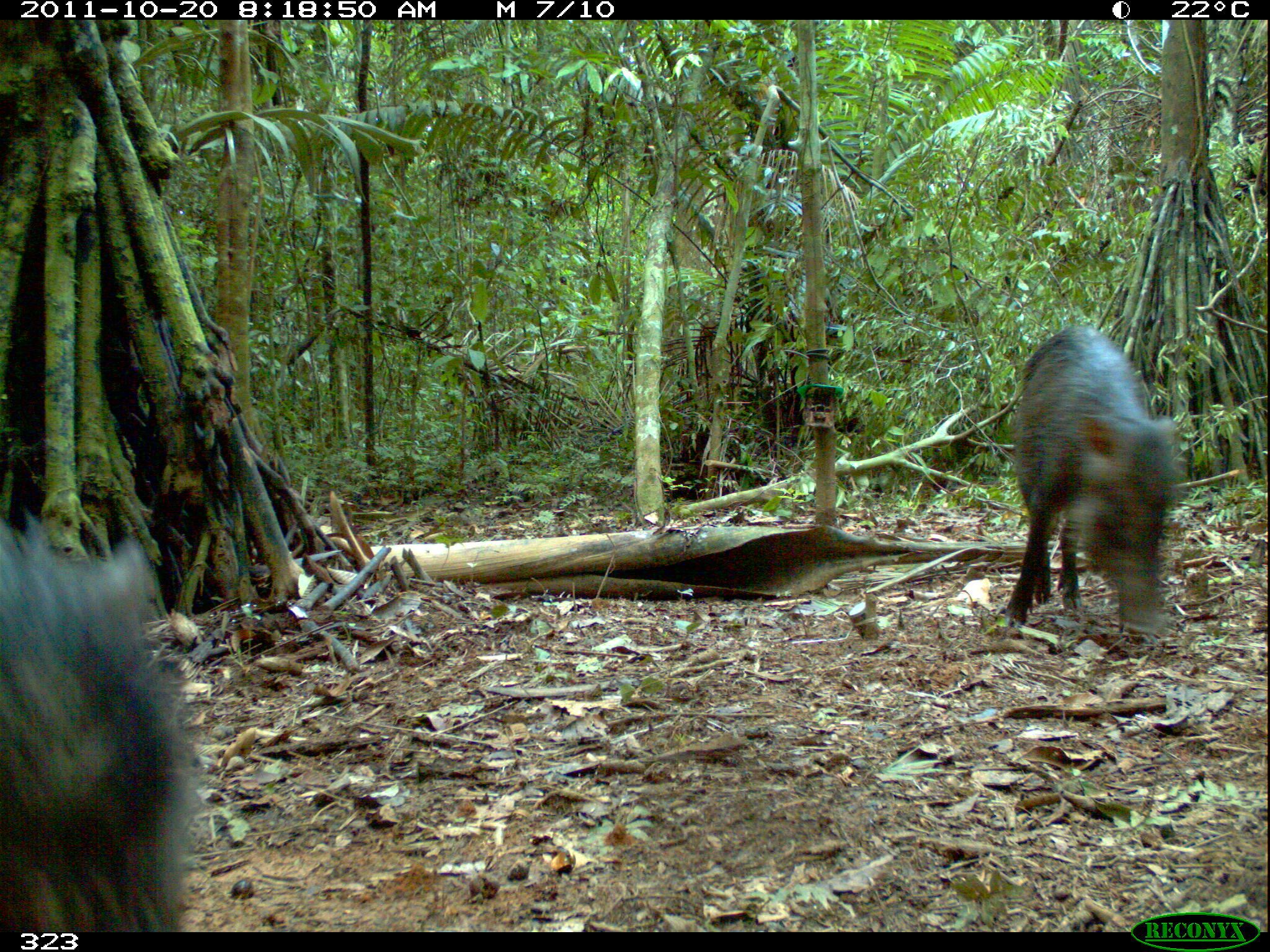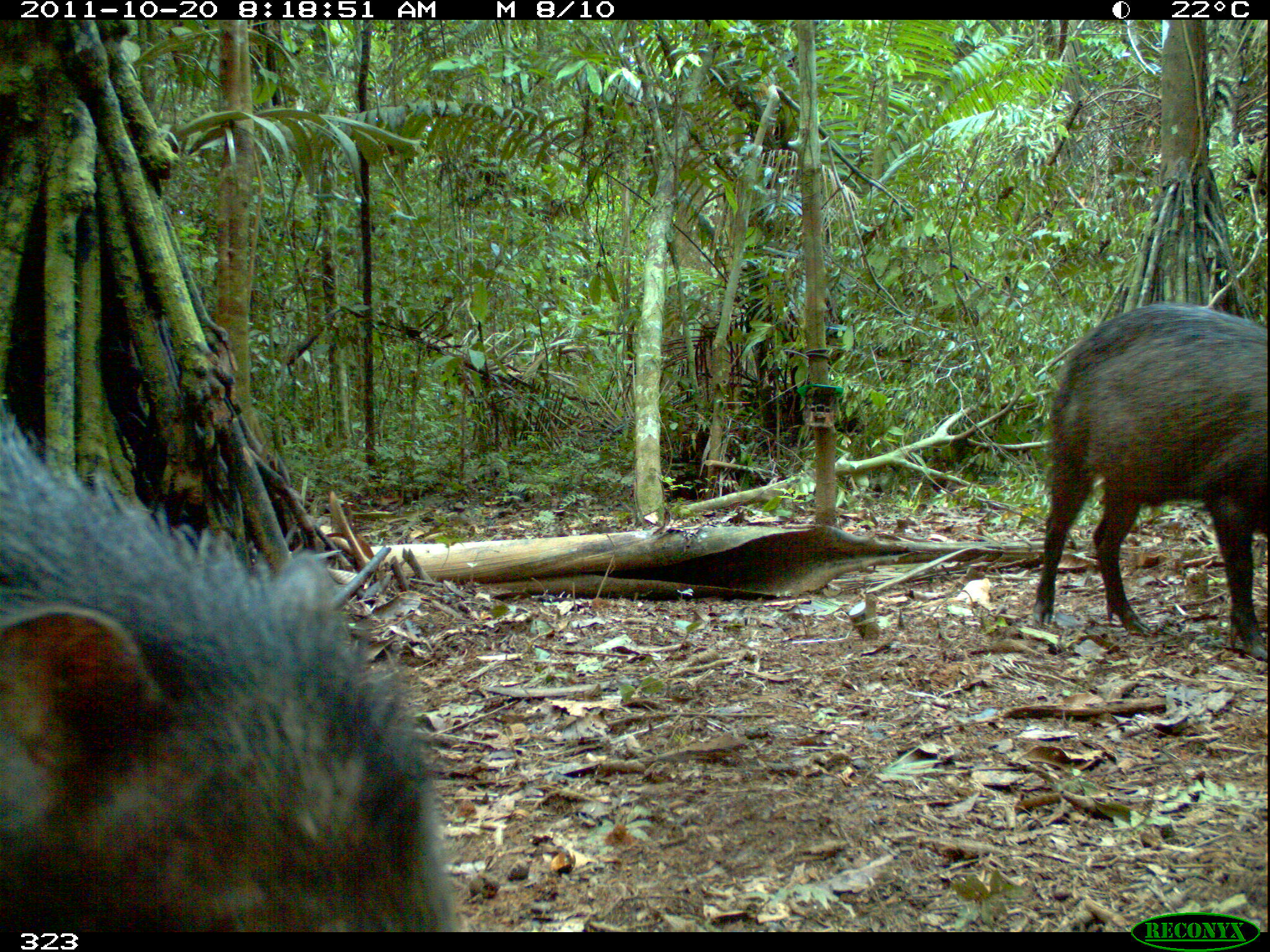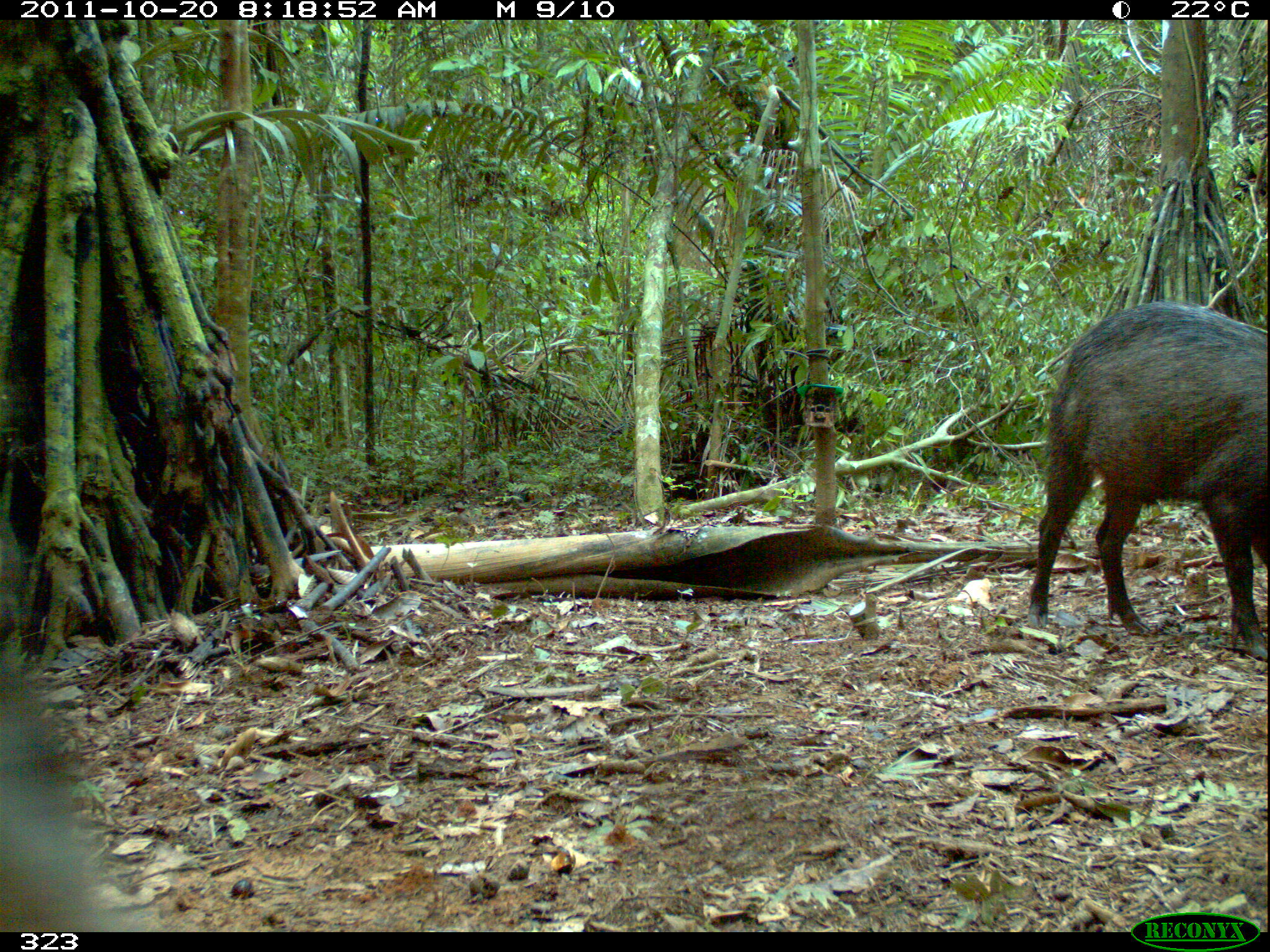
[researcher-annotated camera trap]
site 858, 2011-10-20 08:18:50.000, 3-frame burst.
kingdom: Animalia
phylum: Chordata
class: Mammalia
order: Artiodactyla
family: Tayassuidae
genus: Tayassu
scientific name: Tayassu pecari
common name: white-lipped peccary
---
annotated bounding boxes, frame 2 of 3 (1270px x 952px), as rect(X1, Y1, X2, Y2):
tayassu pecari: rect(0, 391, 469, 931); rect(1030, 301, 1269, 652); rect(218, 391, 221, 393)